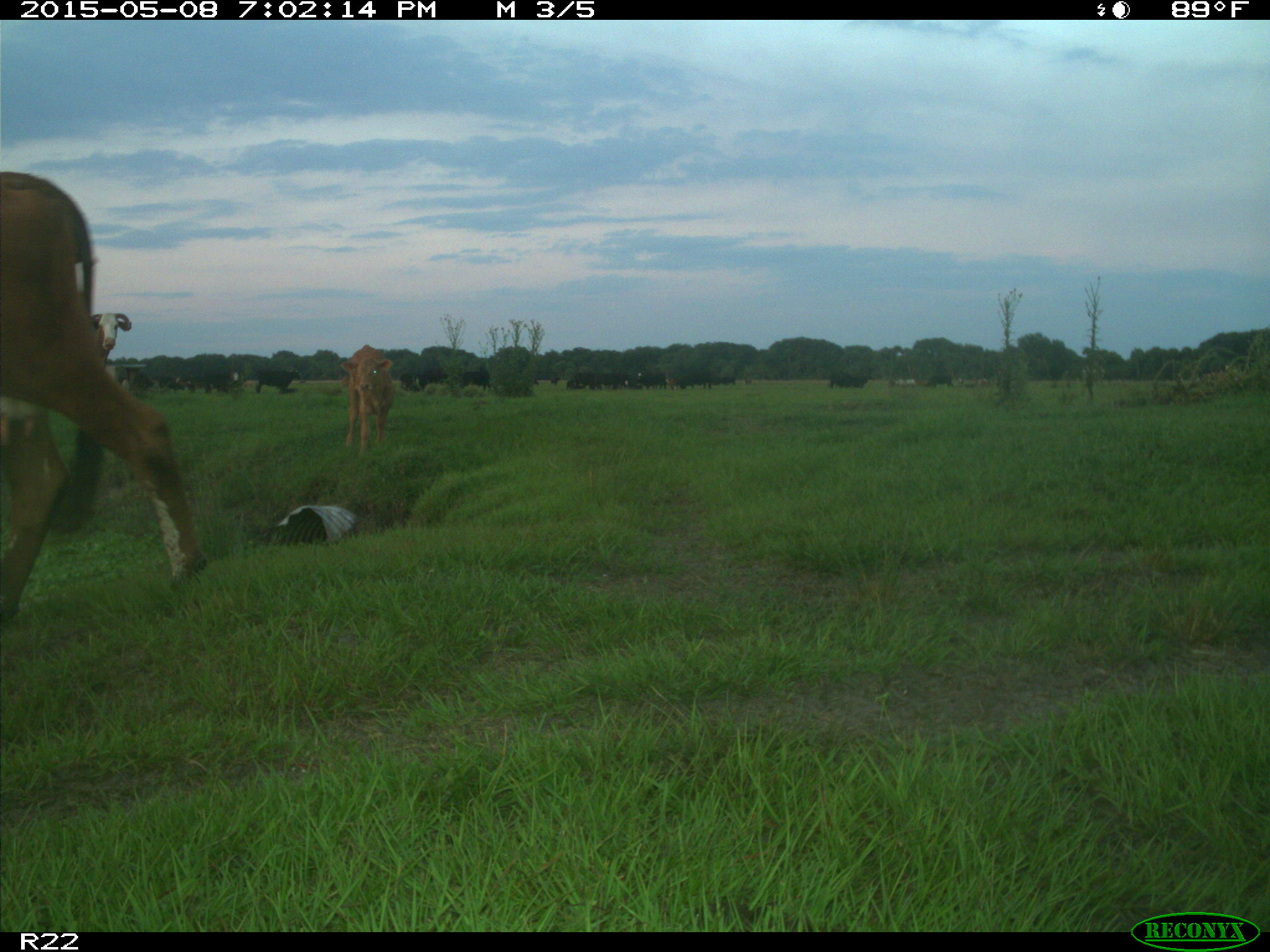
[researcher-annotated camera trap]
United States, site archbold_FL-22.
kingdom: Animalia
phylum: Chordata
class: Mammalia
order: Artiodactyla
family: Bovidae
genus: Bos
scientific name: Bos taurus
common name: domestic cow